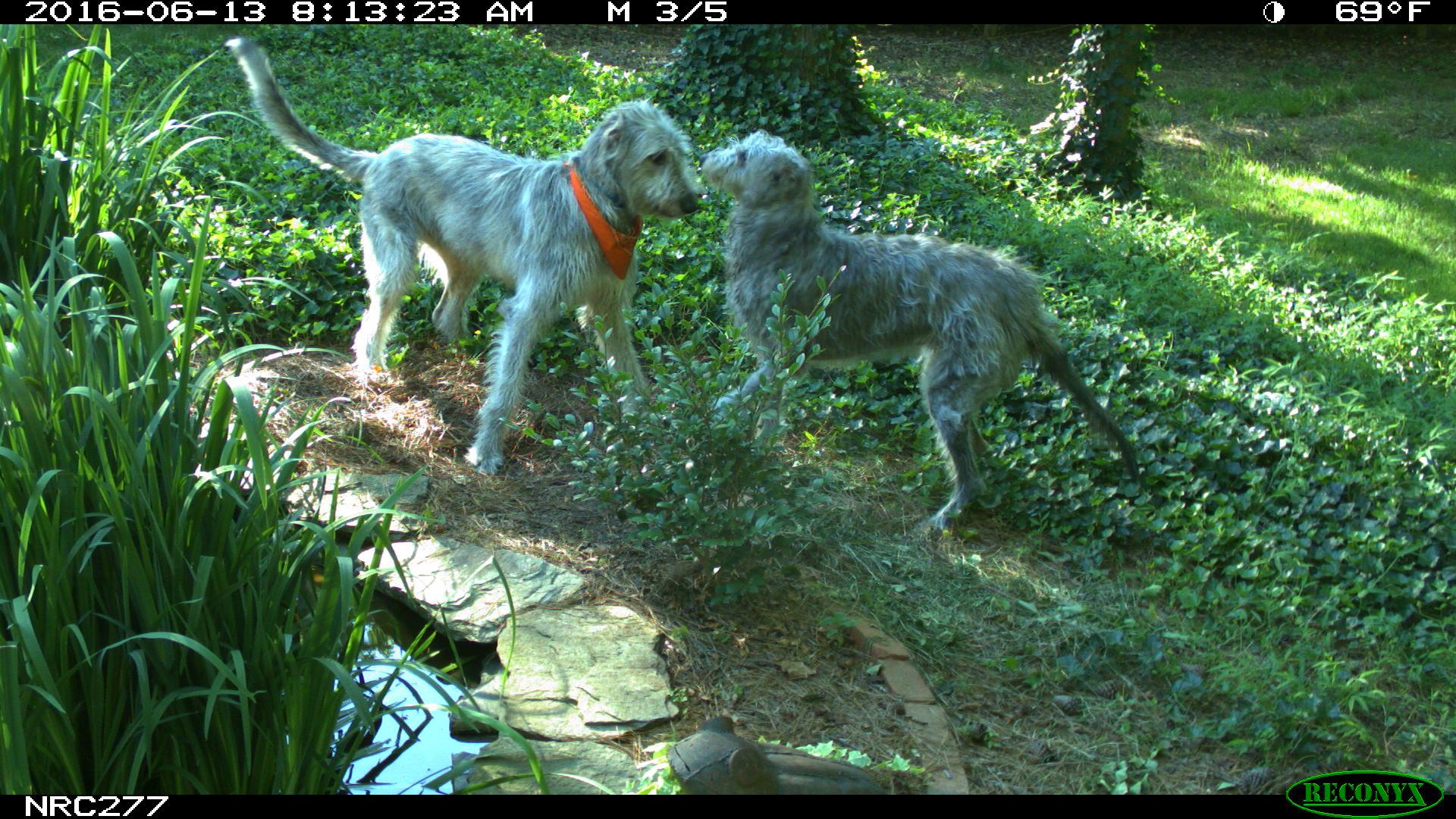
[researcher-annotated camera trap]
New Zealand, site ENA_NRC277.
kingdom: Animalia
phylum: Chordata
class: Mammalia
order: Carnivora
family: Canidae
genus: Canis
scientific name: Canis familiaris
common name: domestic dog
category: dog